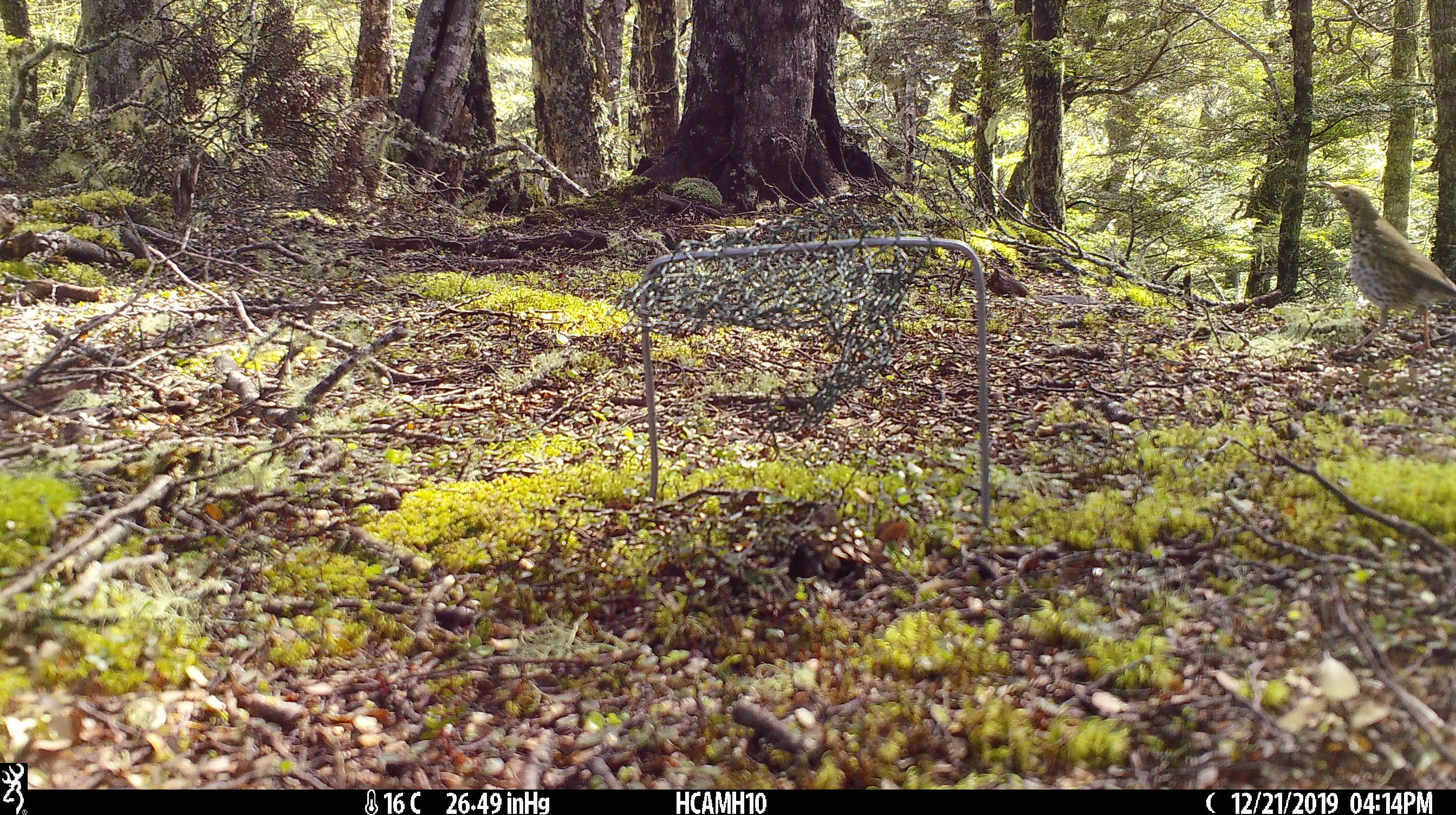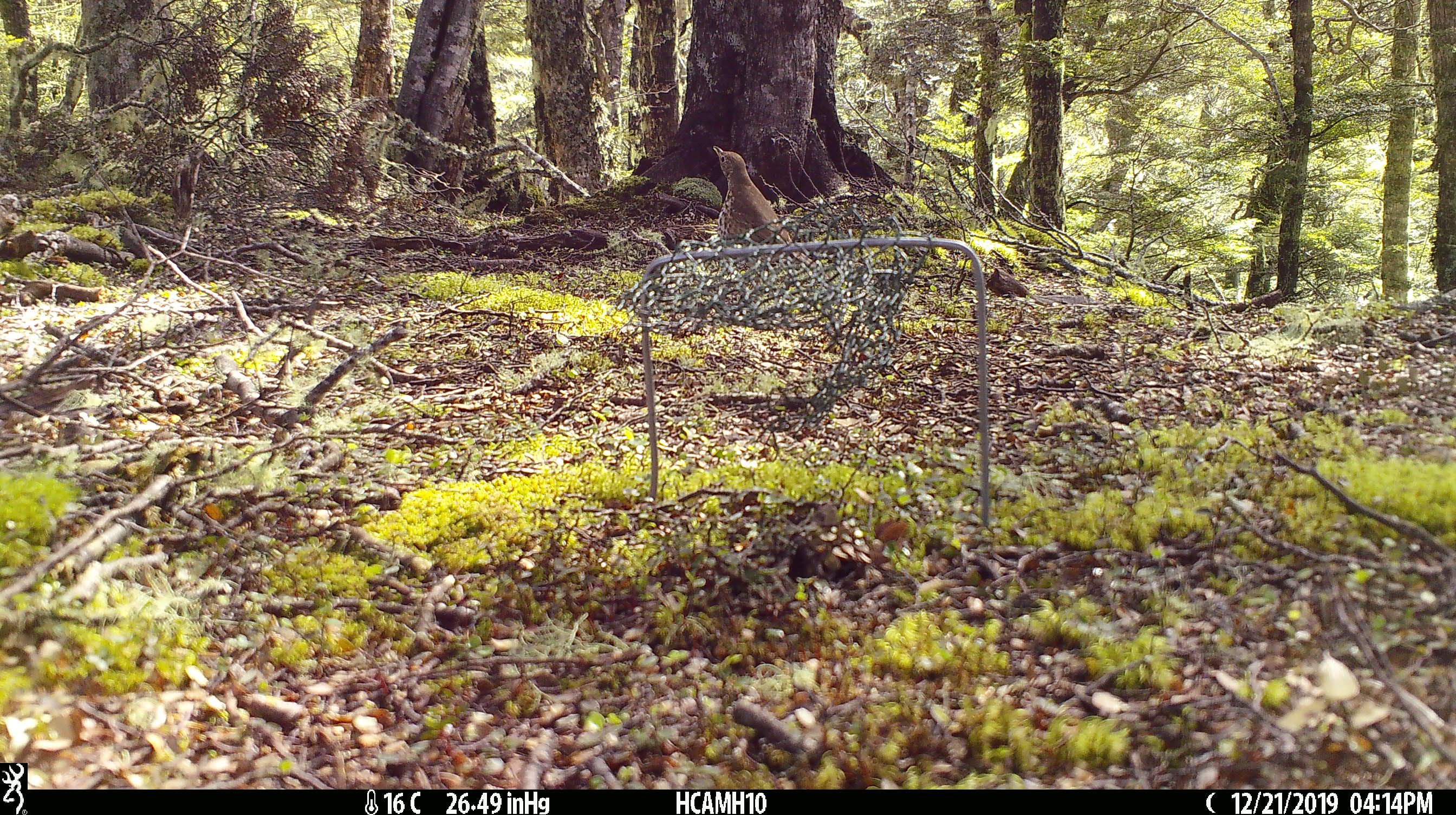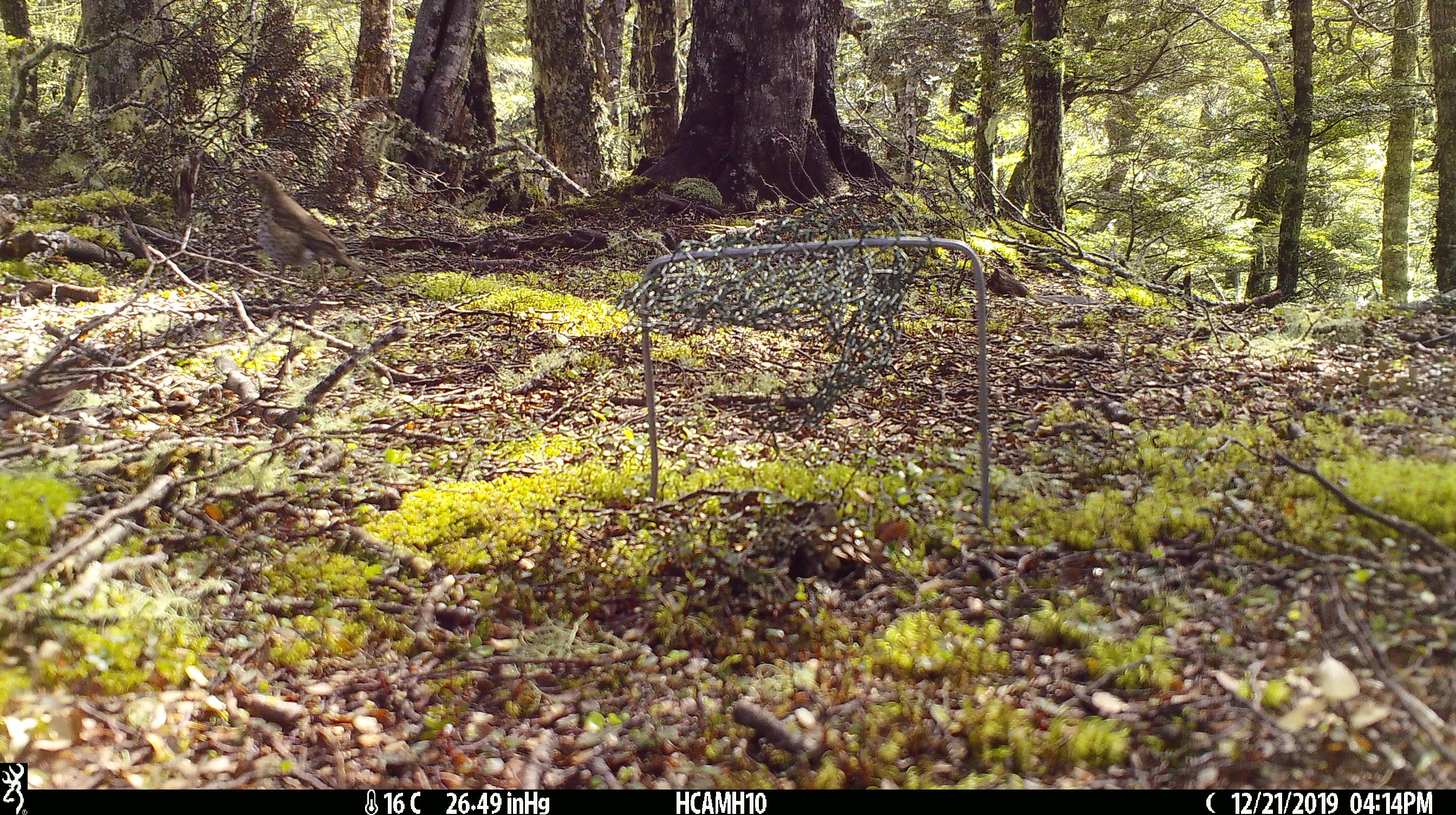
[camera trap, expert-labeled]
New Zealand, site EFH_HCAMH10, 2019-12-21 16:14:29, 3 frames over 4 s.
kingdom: Animalia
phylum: Chordata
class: Aves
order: Passeriformes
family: Turdidae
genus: Turdus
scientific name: Turdus philomelos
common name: song thrush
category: thrush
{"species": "thrush (song thrush) (Turdus philomelos)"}